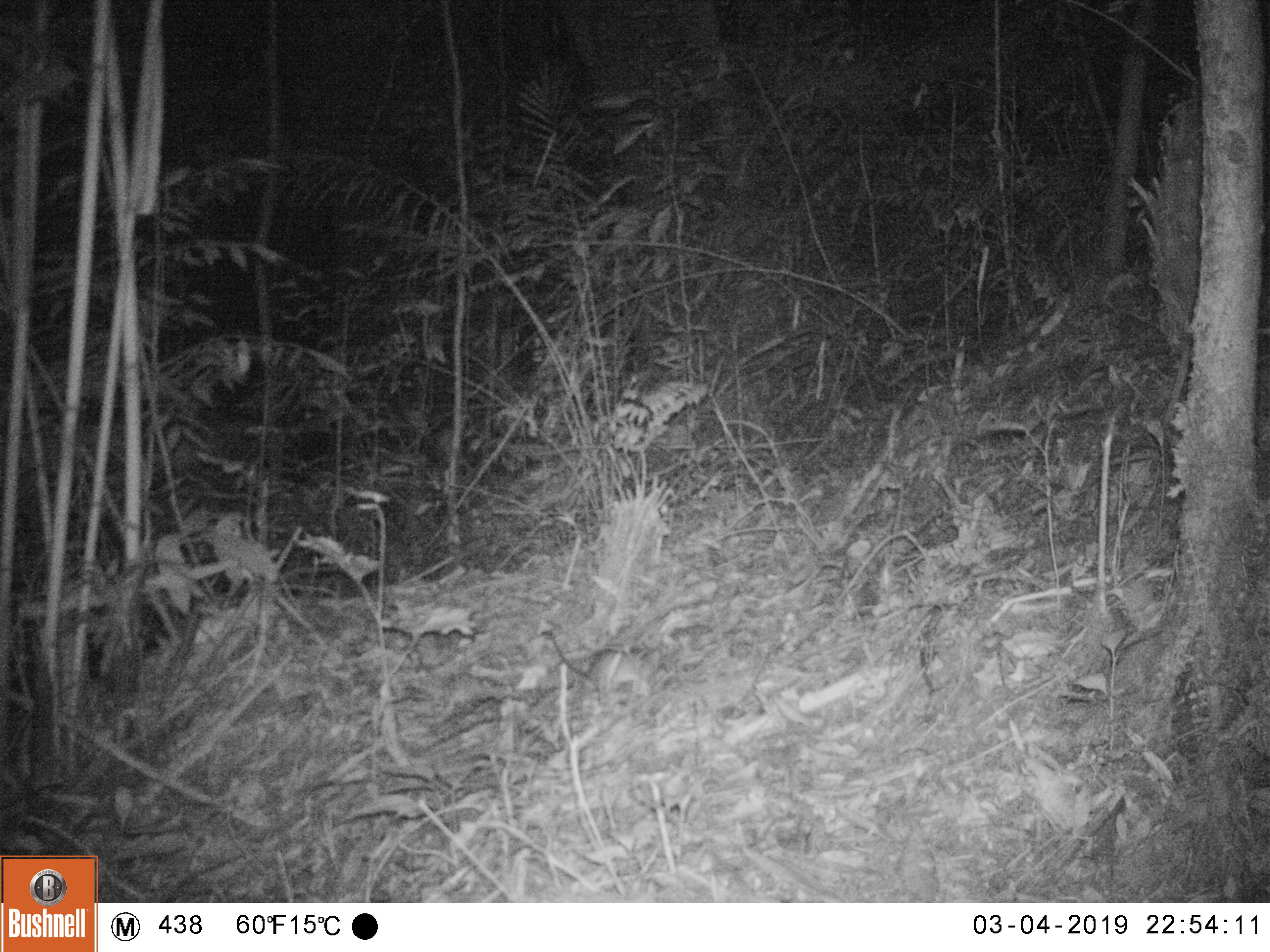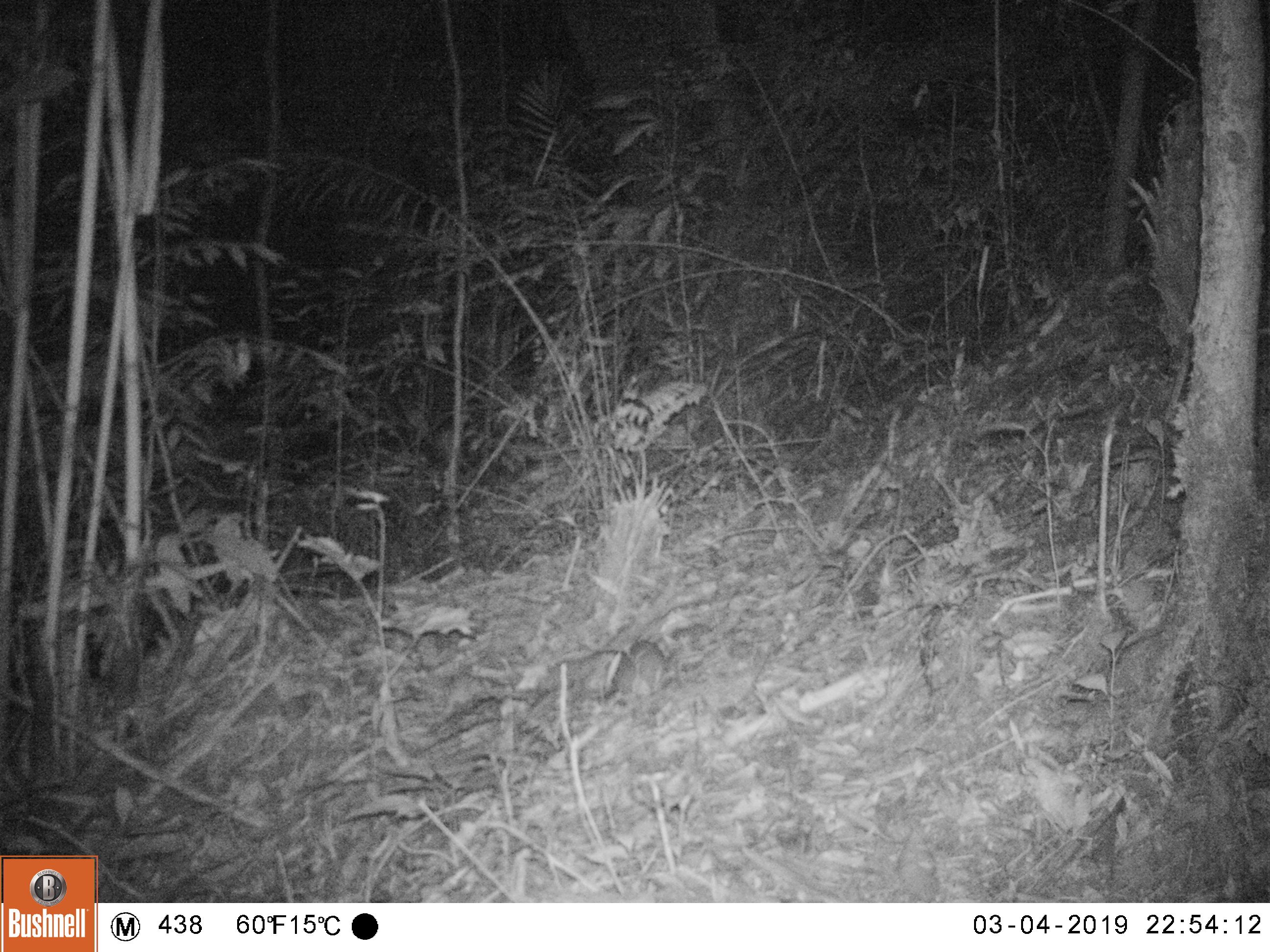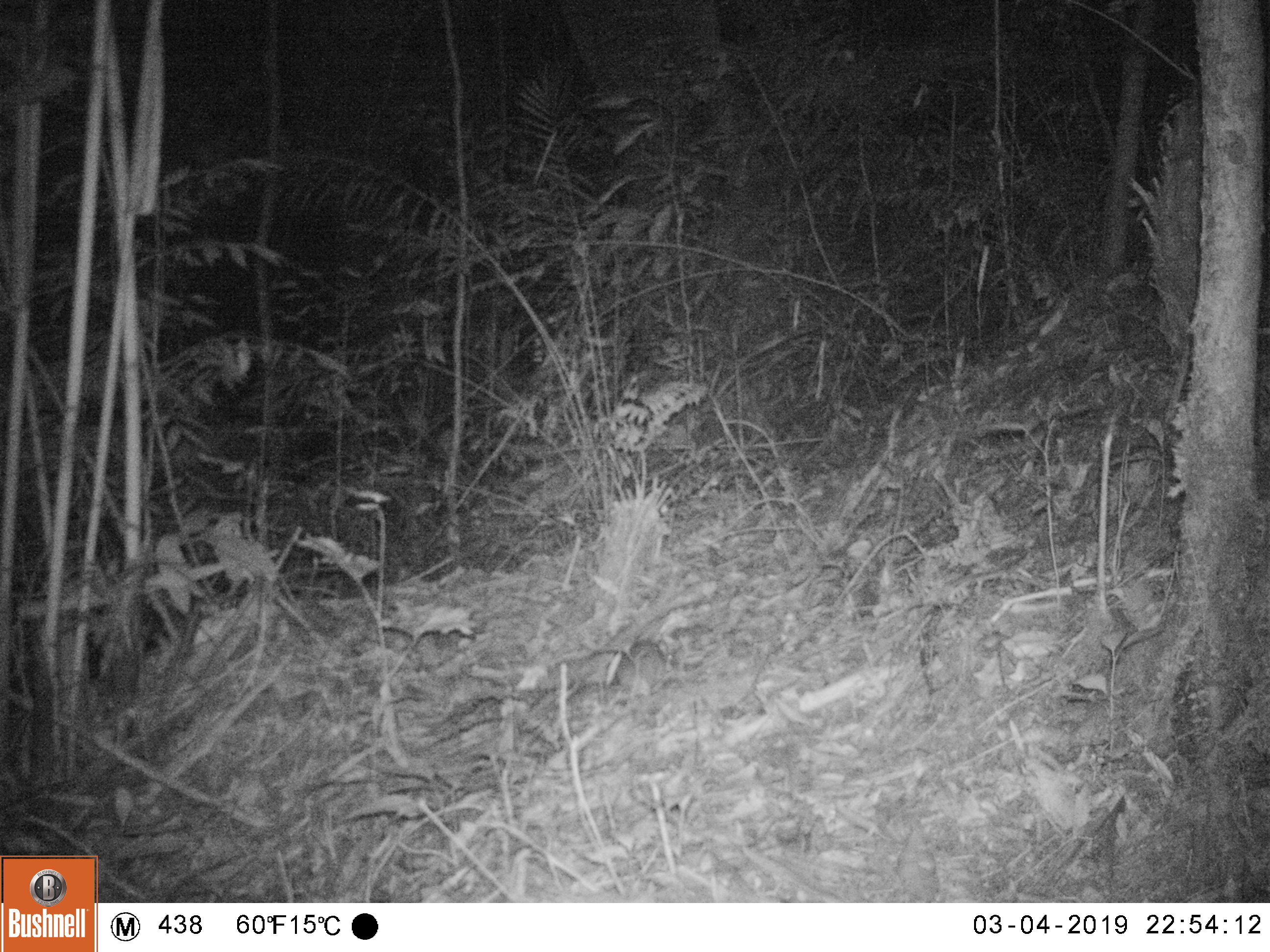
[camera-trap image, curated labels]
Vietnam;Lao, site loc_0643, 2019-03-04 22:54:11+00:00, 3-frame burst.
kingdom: Animalia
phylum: Chordata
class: Mammalia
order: Rodentia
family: Muridae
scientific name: Muridae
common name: old-world mice and rats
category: unidentified murid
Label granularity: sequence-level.